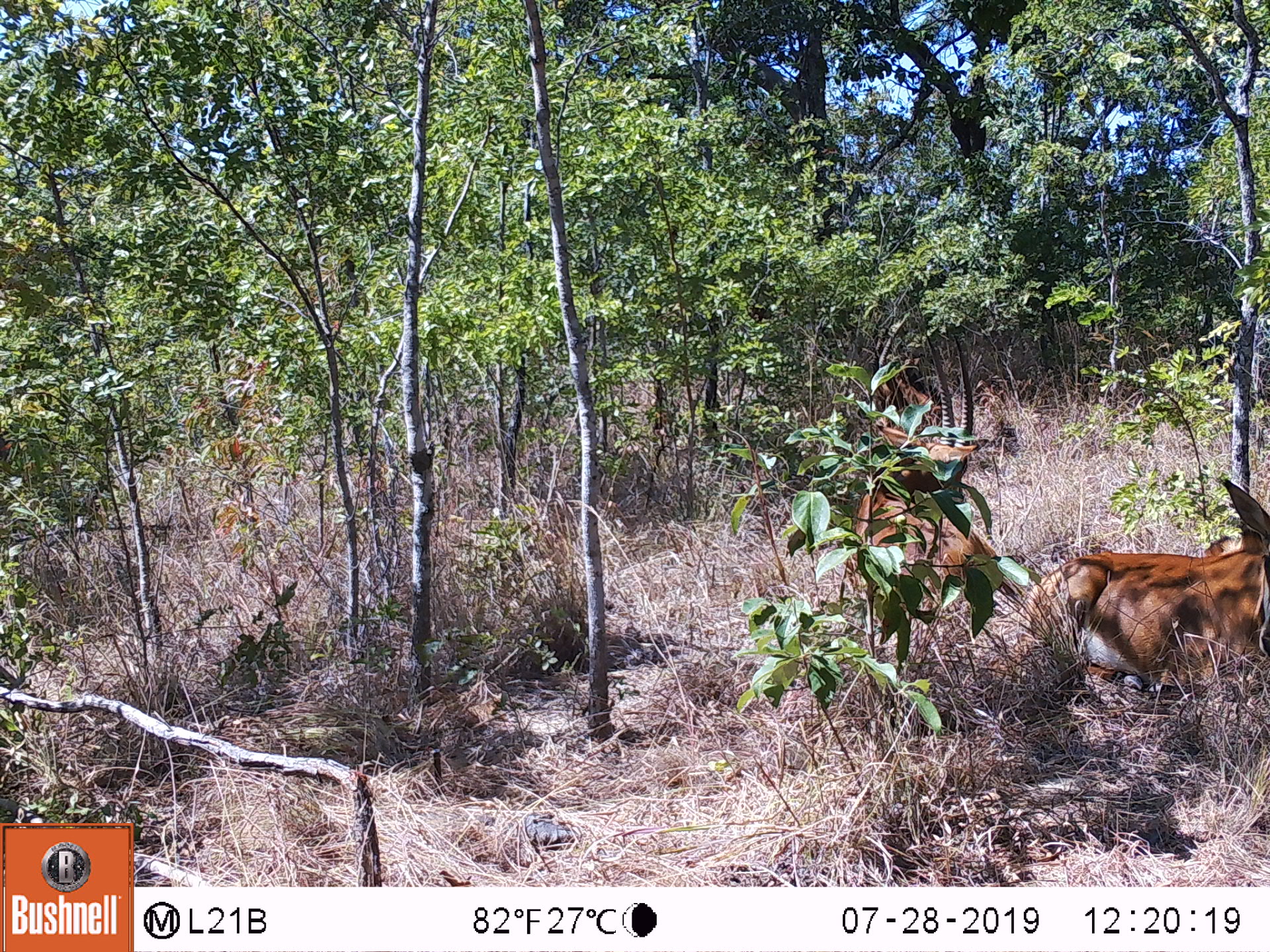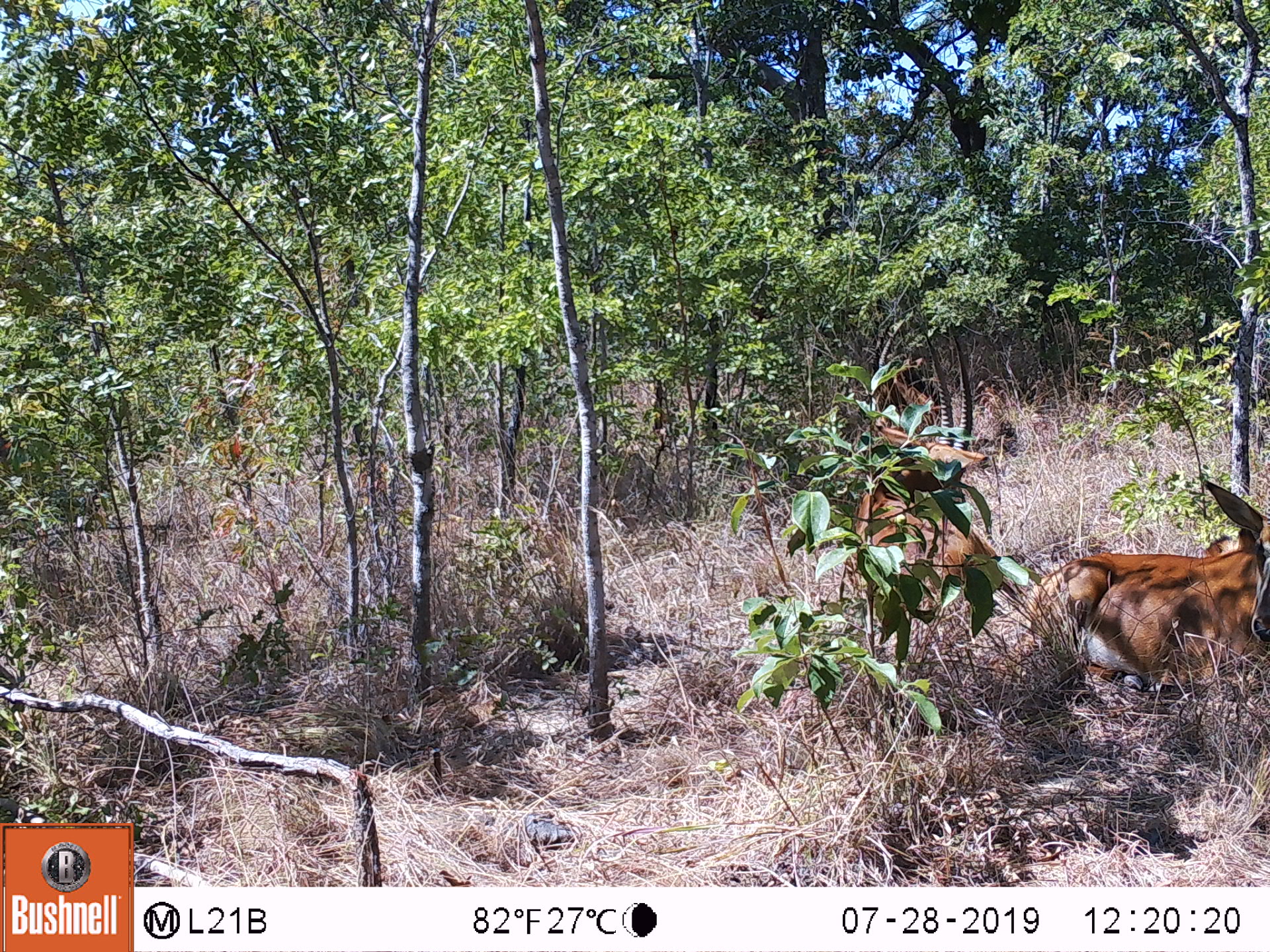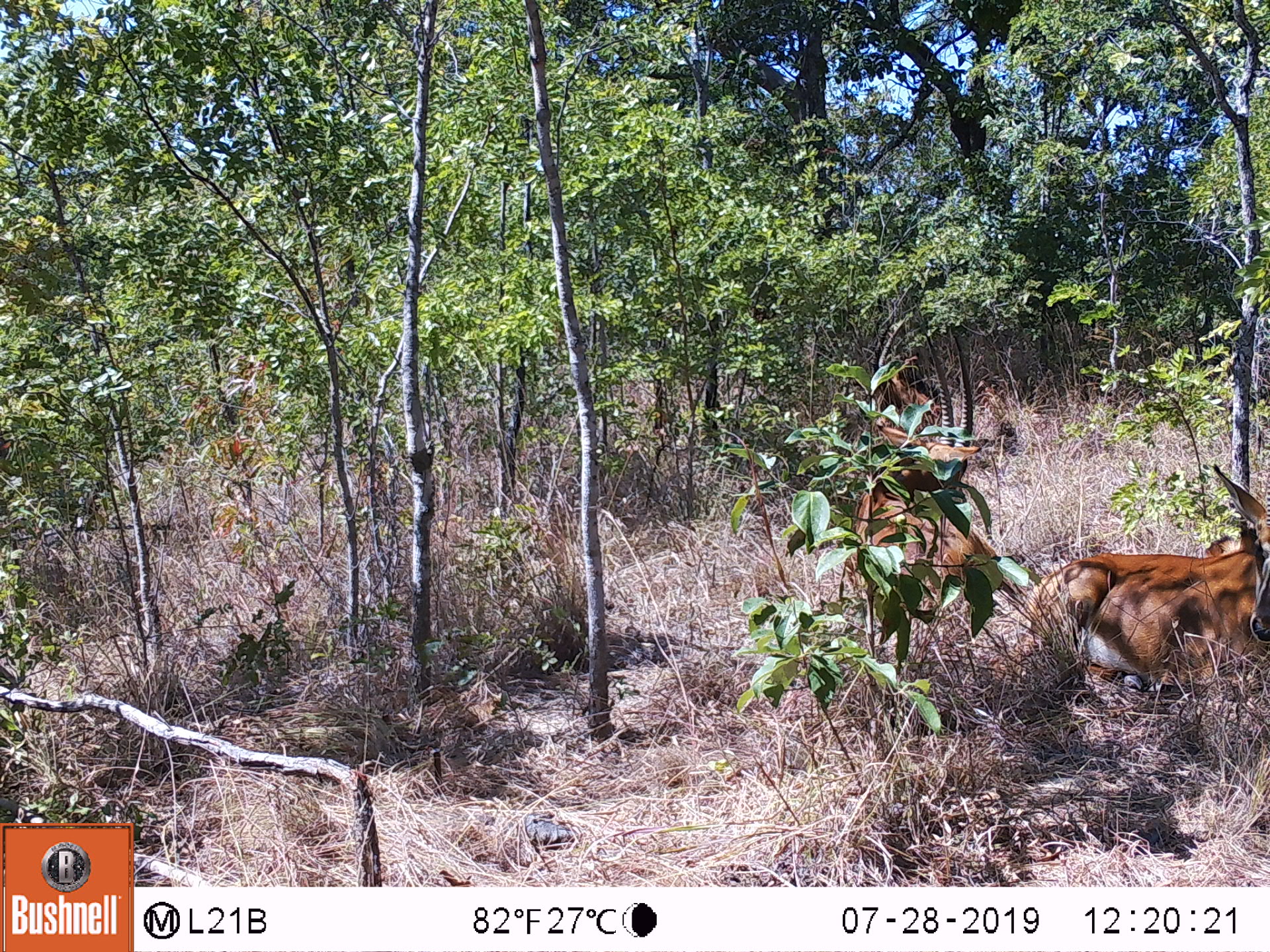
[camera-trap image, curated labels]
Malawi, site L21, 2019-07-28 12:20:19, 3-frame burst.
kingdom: Animalia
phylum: Chordata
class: Mammalia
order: Artiodactyla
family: Bovidae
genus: Hippotragus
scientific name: Hippotragus niger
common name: sable antelope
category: sable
Sable (sable antelope) (Hippotragus niger), count 2.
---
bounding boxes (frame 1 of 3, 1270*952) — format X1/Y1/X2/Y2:
sable: 1020/478/1262/678; 851/335/993/627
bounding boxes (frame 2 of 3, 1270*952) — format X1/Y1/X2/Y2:
sable: 843/327/1015/630; 1018/480/1262/677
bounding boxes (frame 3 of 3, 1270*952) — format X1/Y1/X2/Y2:
sable: 996/465/1262/695; 845/321/990/621